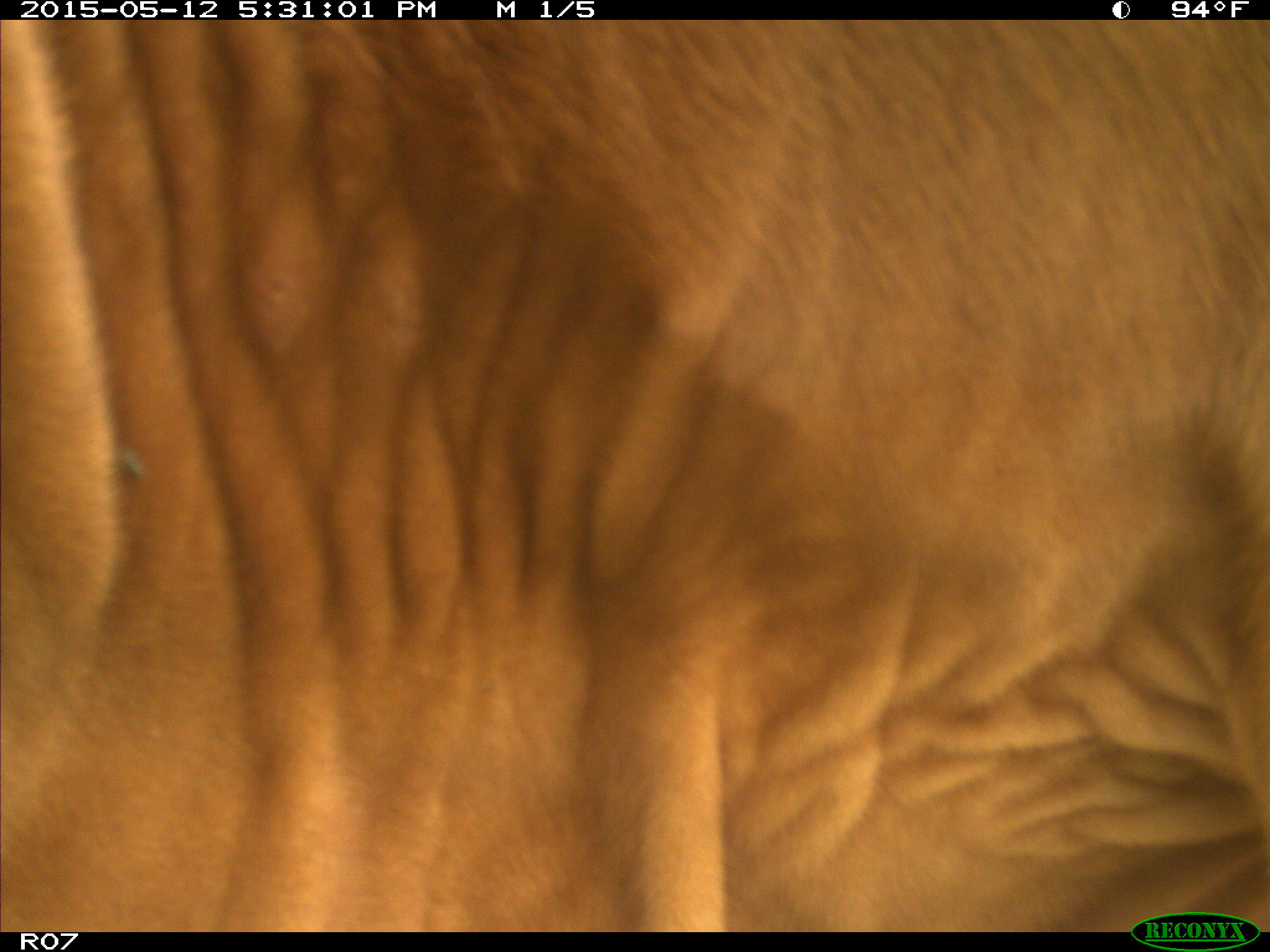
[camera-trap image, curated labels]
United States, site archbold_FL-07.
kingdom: Animalia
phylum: Chordata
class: Mammalia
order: Artiodactyla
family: Bovidae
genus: Bos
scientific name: Bos taurus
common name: domestic cow